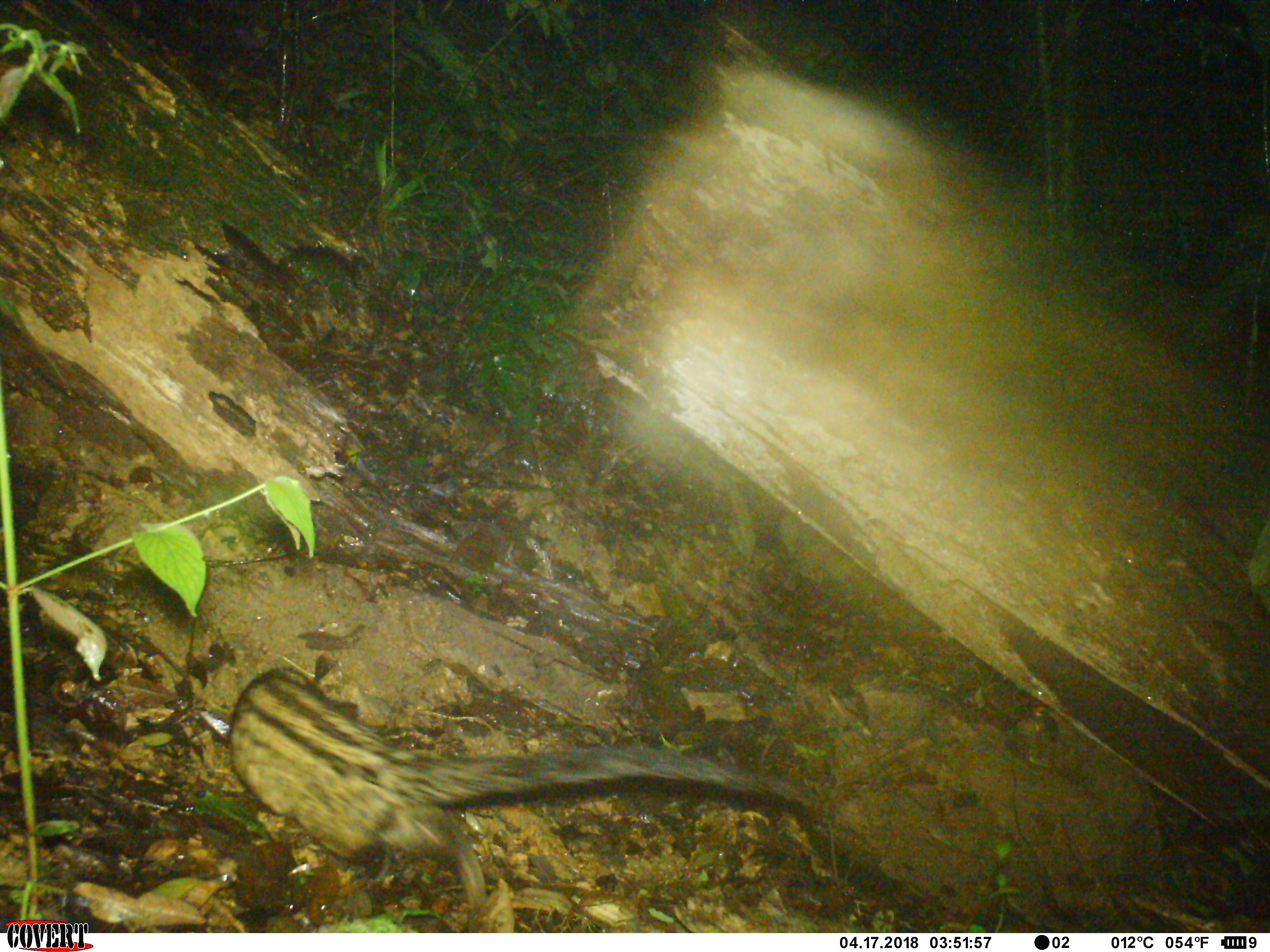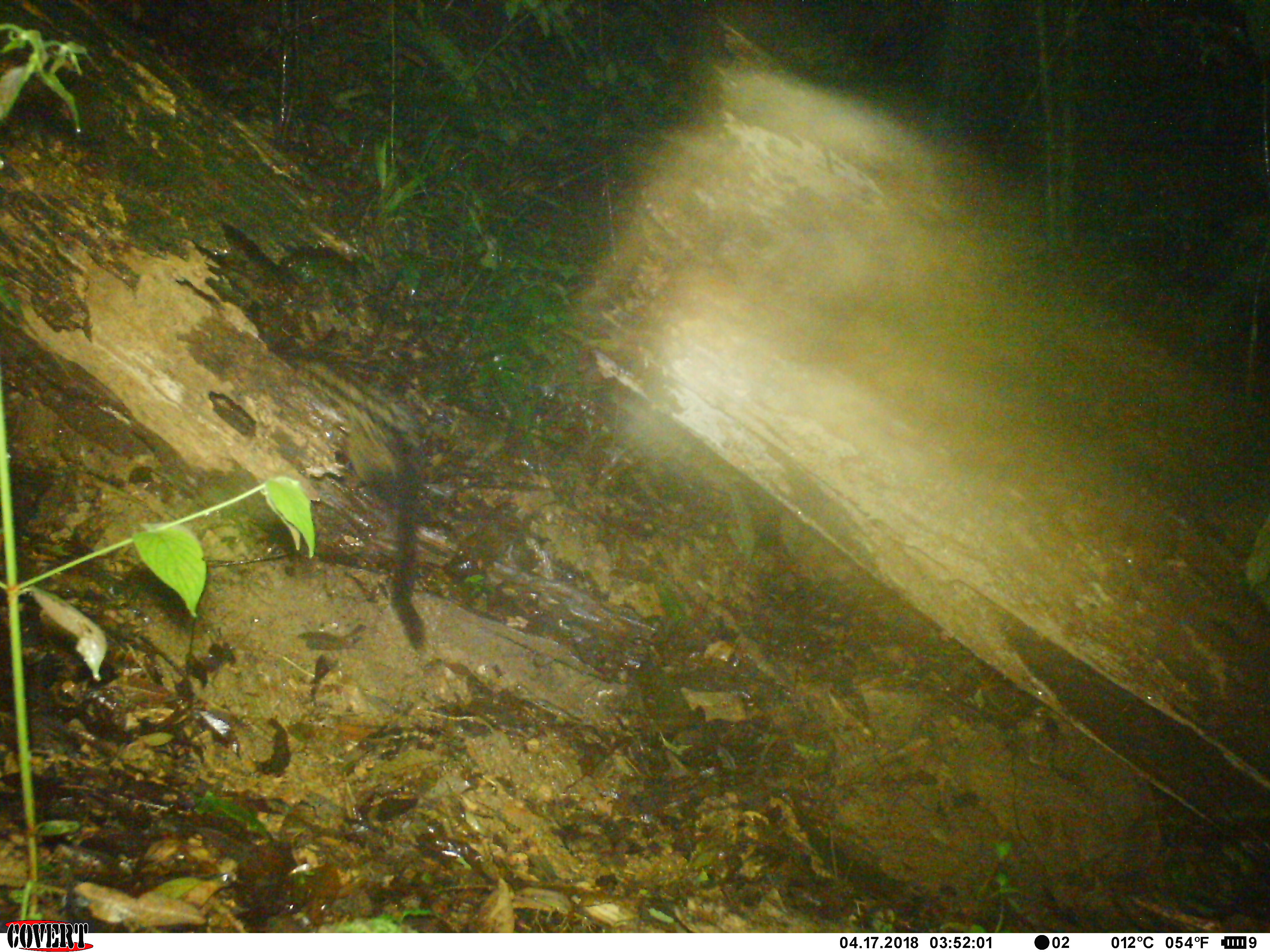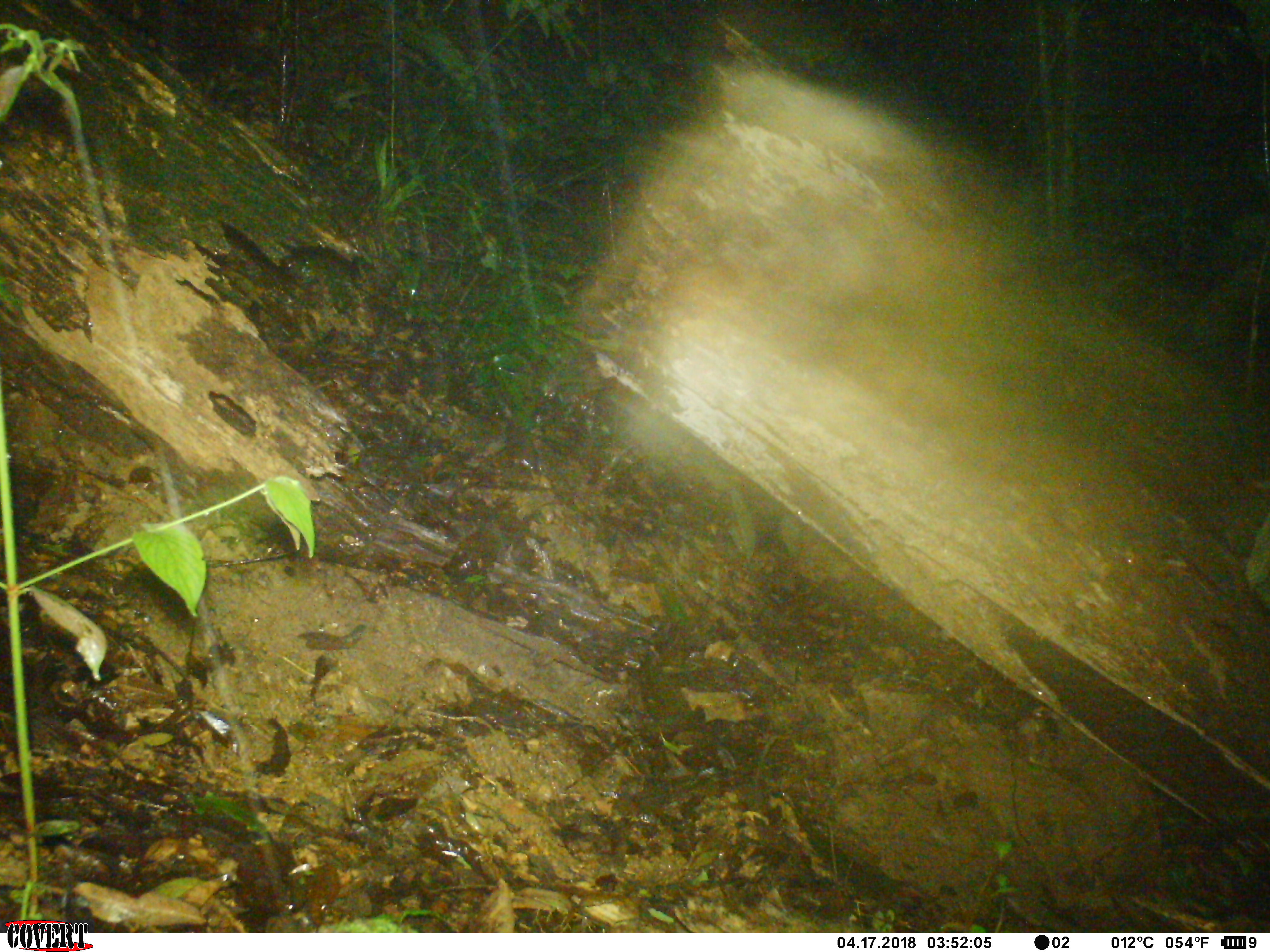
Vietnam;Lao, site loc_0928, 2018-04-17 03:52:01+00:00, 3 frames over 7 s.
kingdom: Animalia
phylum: Chordata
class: Mammalia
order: Carnivora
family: Viverridae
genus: Paradoxurus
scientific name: Paradoxurus hermaphroditus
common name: common palm civet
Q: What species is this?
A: Common palm civet (Paradoxurus hermaphroditus).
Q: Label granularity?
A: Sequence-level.